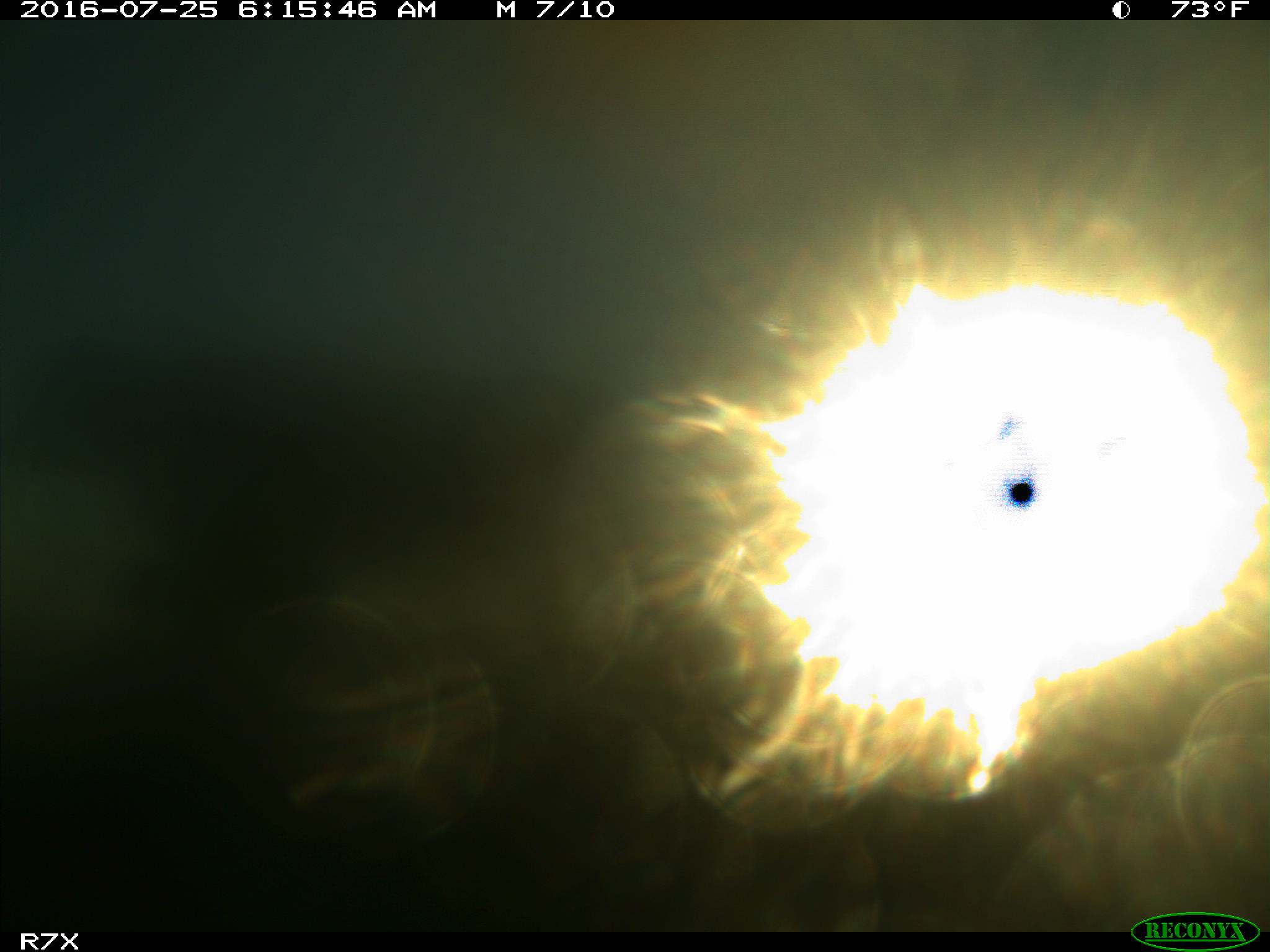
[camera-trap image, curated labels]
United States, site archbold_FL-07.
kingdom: Animalia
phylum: Chordata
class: Mammalia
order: Artiodactyla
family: Bovidae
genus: Bos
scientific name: Bos taurus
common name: domestic cow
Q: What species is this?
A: Bos taurus (domestic cow).